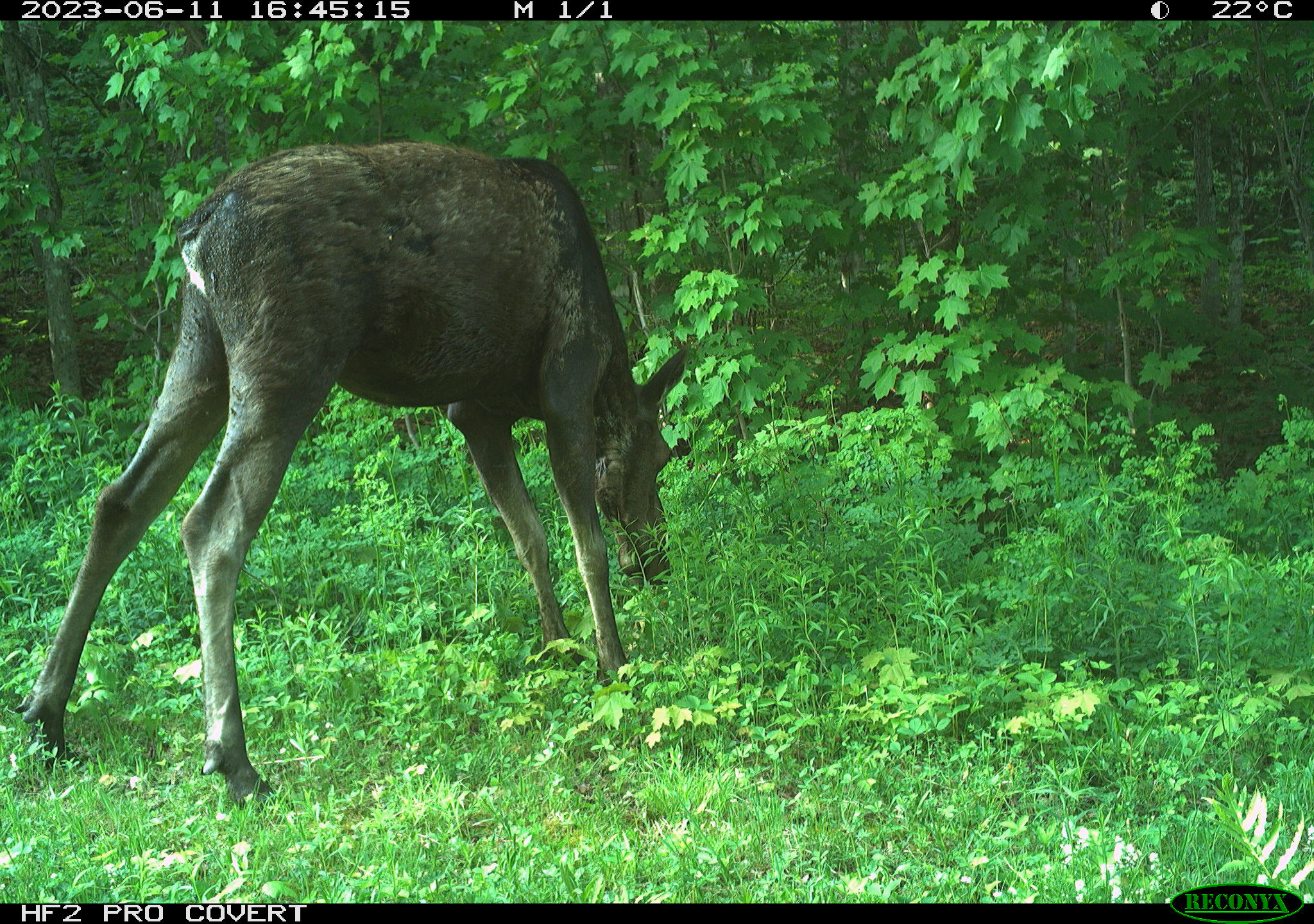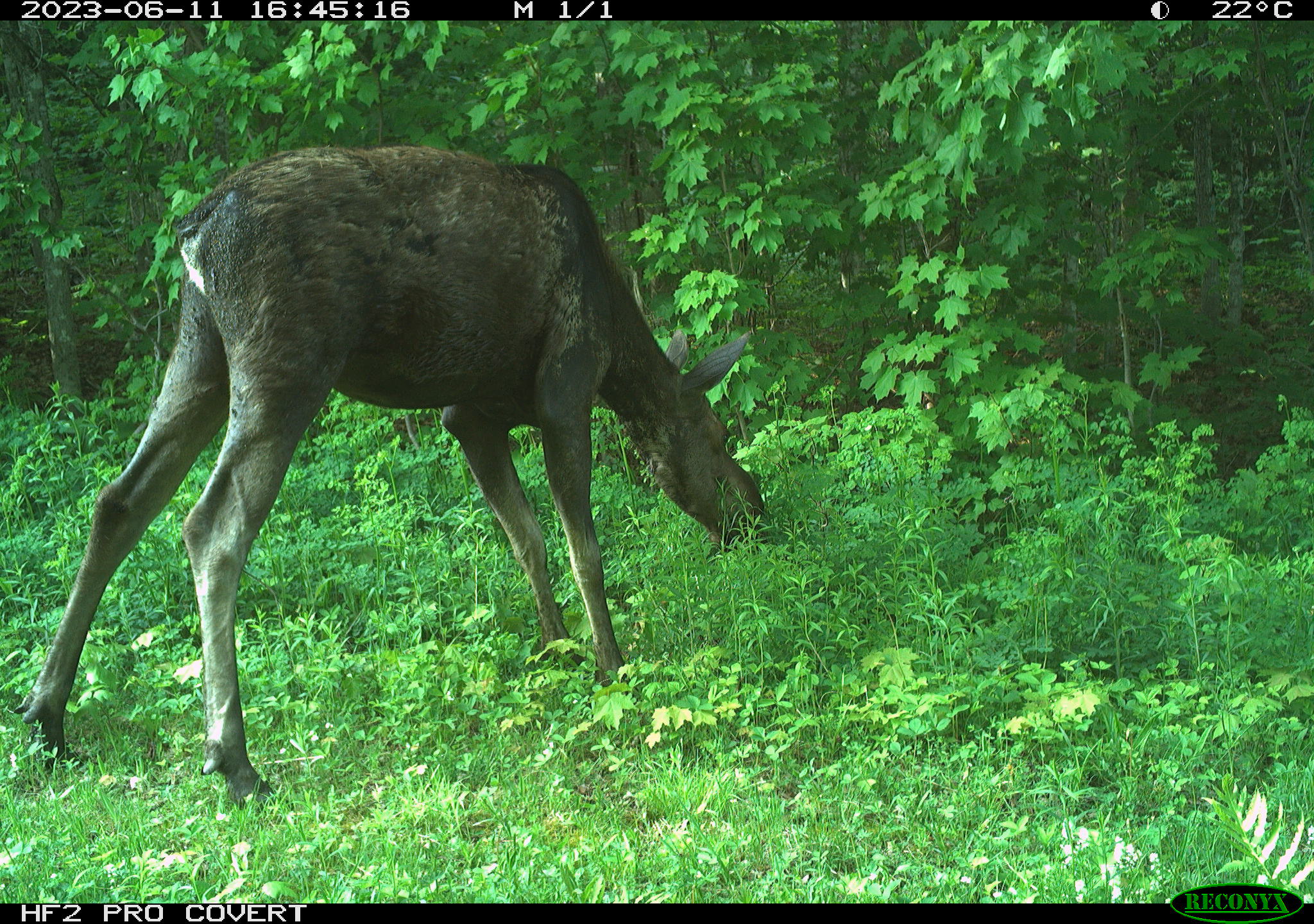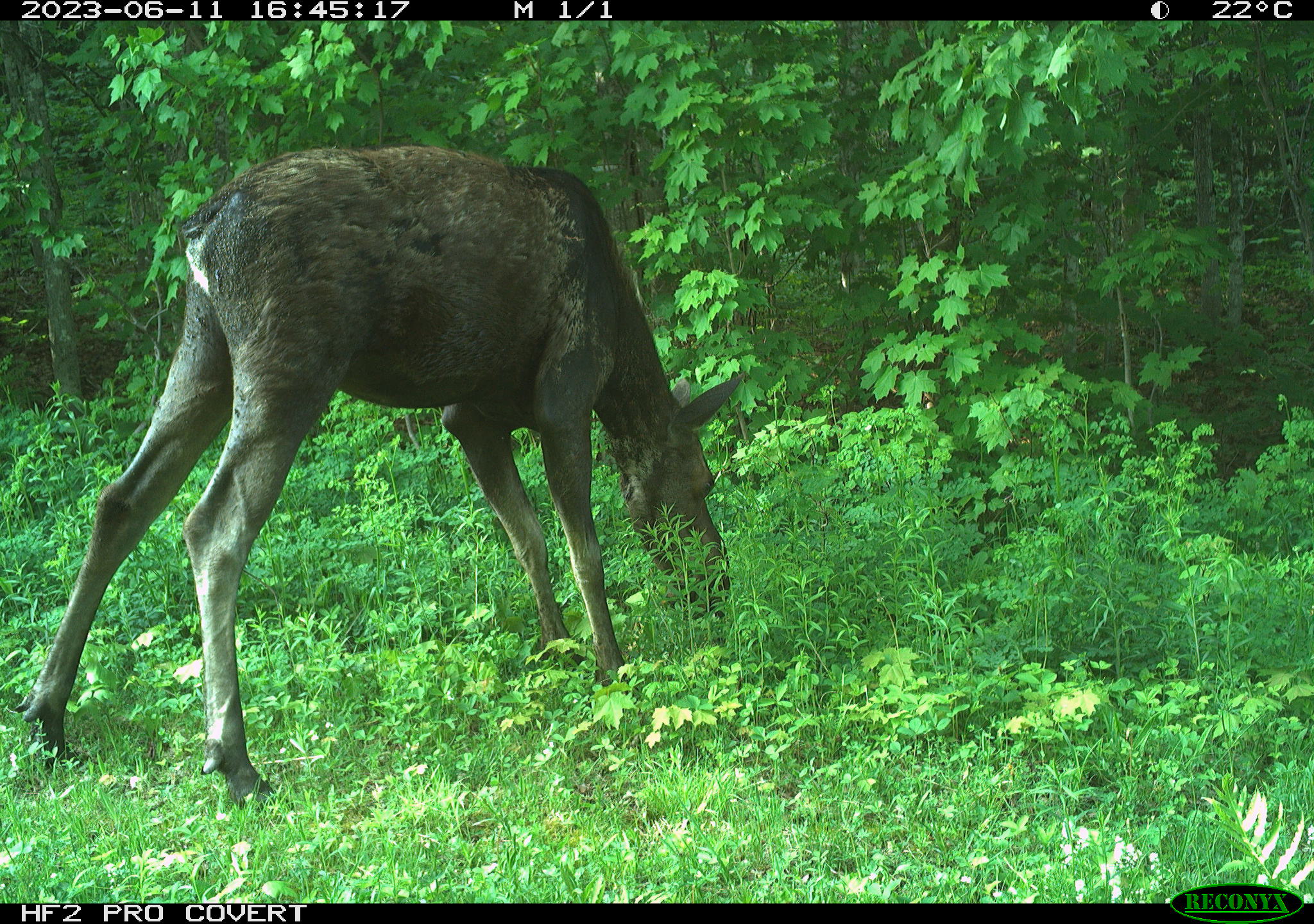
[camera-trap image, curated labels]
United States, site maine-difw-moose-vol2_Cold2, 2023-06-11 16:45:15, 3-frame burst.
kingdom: Animalia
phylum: Chordata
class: Mammalia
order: Artiodactyla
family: Cervidae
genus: Alces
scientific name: Alces alces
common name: moose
Moose (Alces alces).